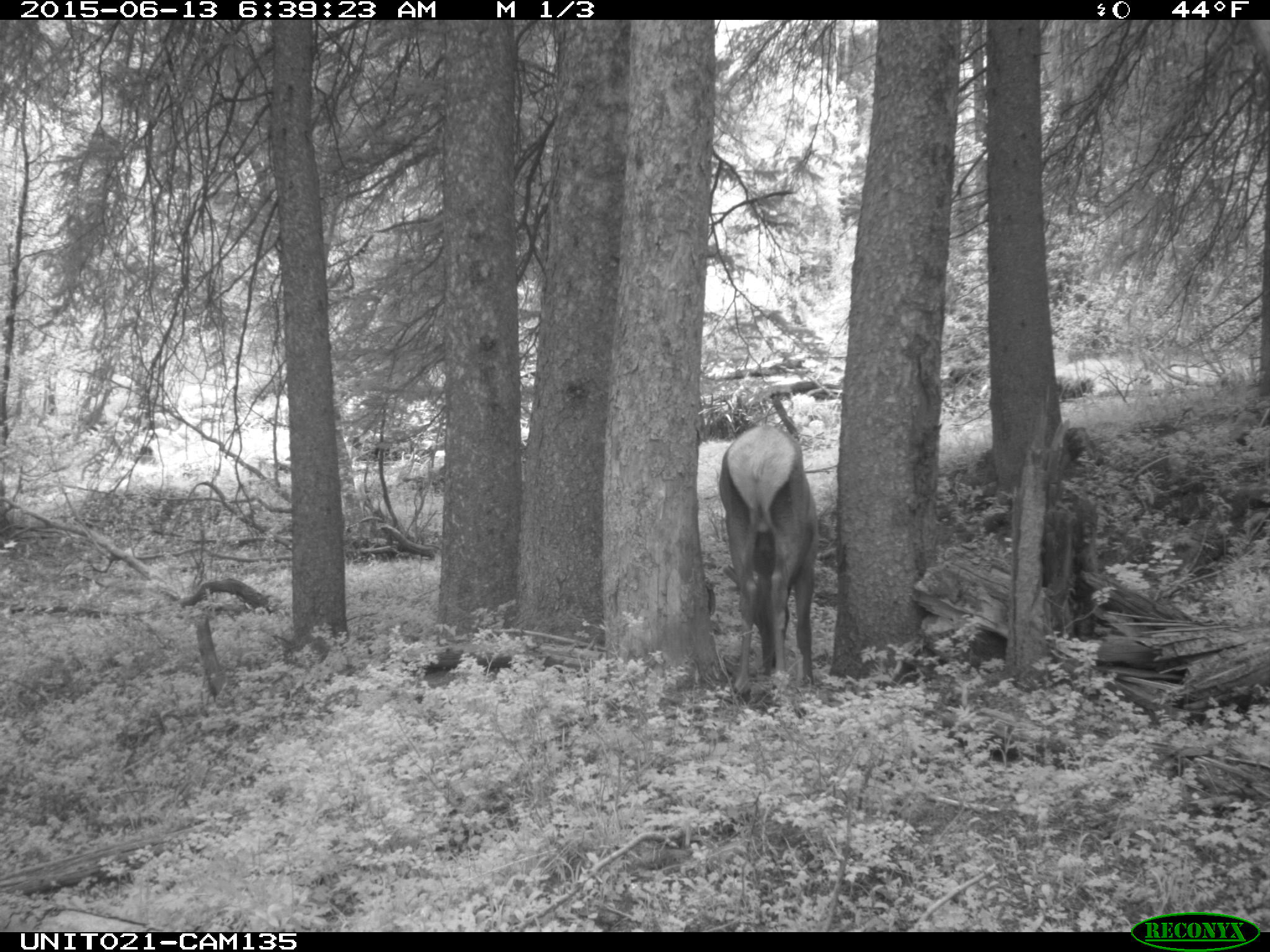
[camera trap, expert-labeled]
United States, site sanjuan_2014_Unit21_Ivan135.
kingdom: Animalia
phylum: Chordata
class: Mammalia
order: Artiodactyla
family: Cervidae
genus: Cervus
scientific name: Cervus elaphus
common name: red deer